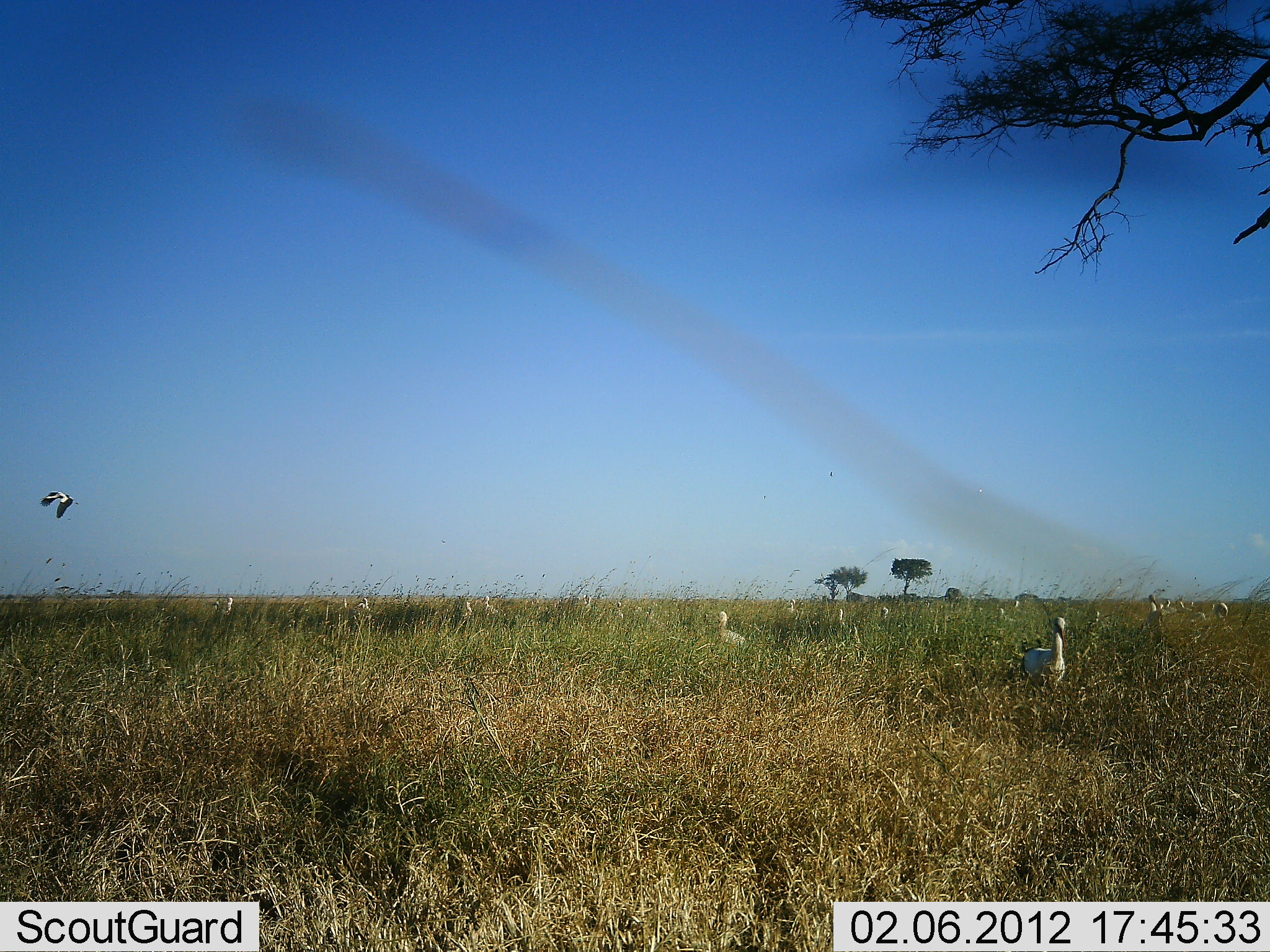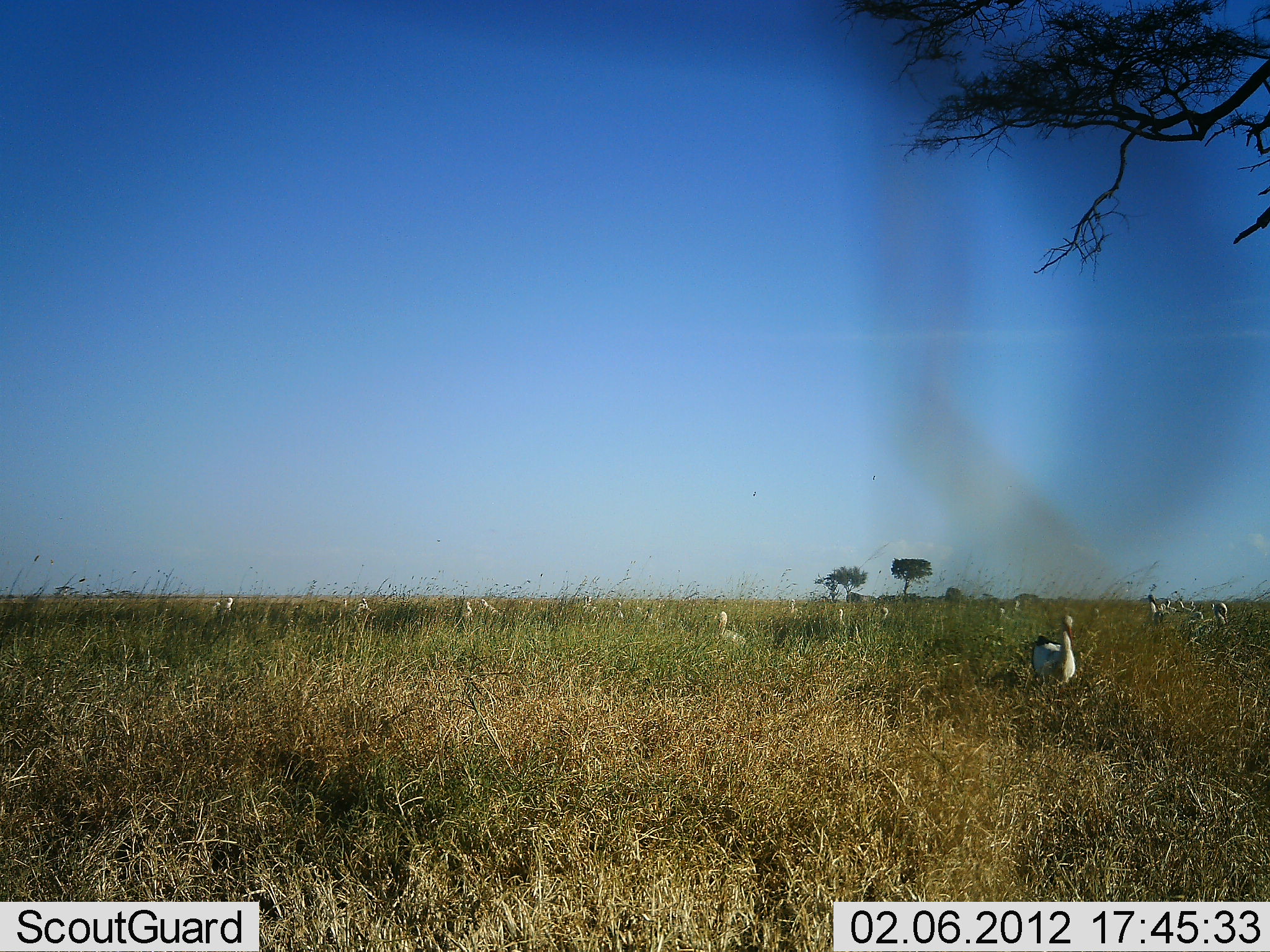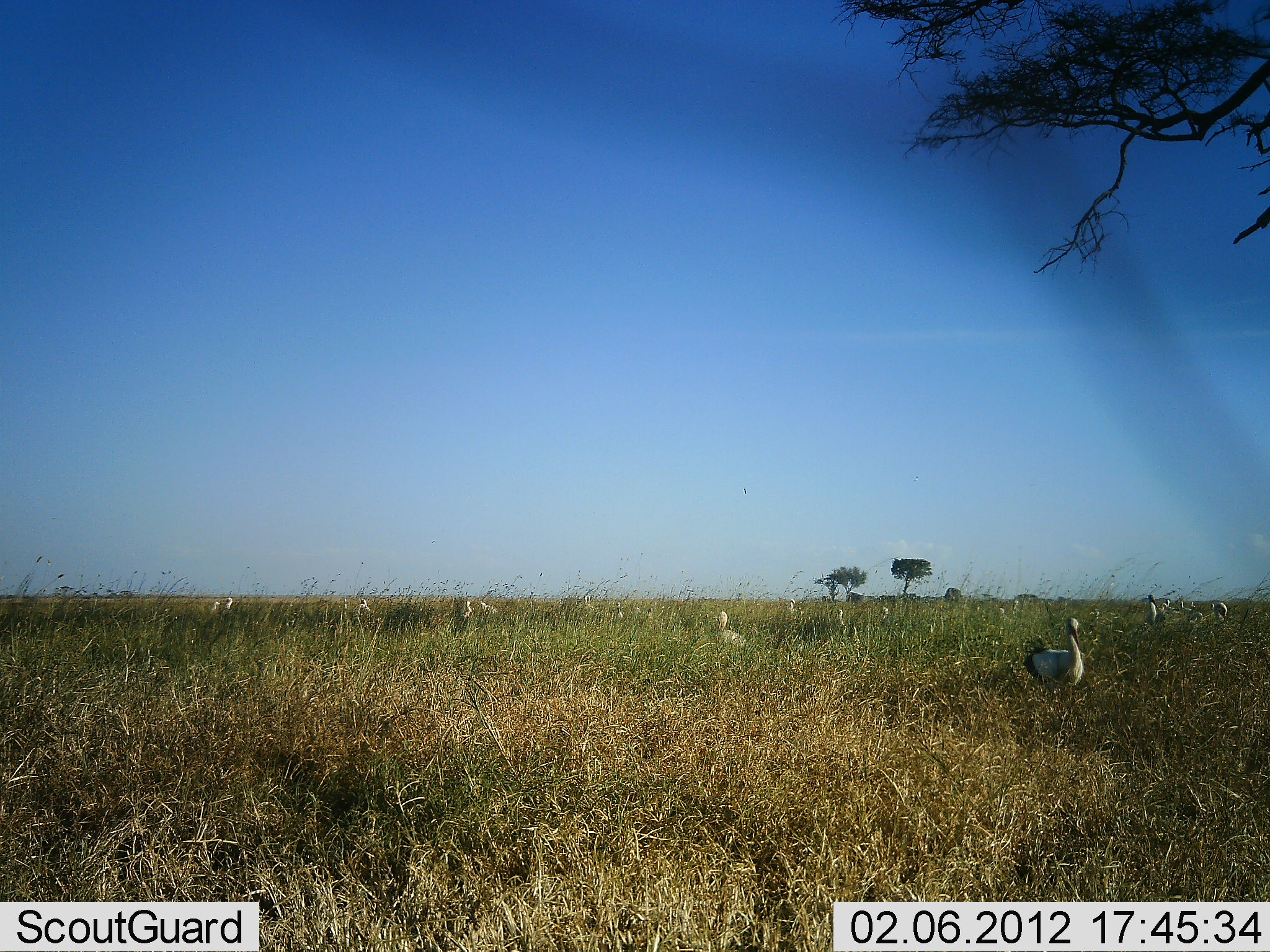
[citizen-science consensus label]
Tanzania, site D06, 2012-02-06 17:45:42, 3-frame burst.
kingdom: Animalia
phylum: Chordata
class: Aves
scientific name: Aves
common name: bird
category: otherbird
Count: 11-50.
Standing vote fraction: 75%.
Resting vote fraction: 12%.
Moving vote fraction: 50%.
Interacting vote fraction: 0%.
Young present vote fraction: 0%.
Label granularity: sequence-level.